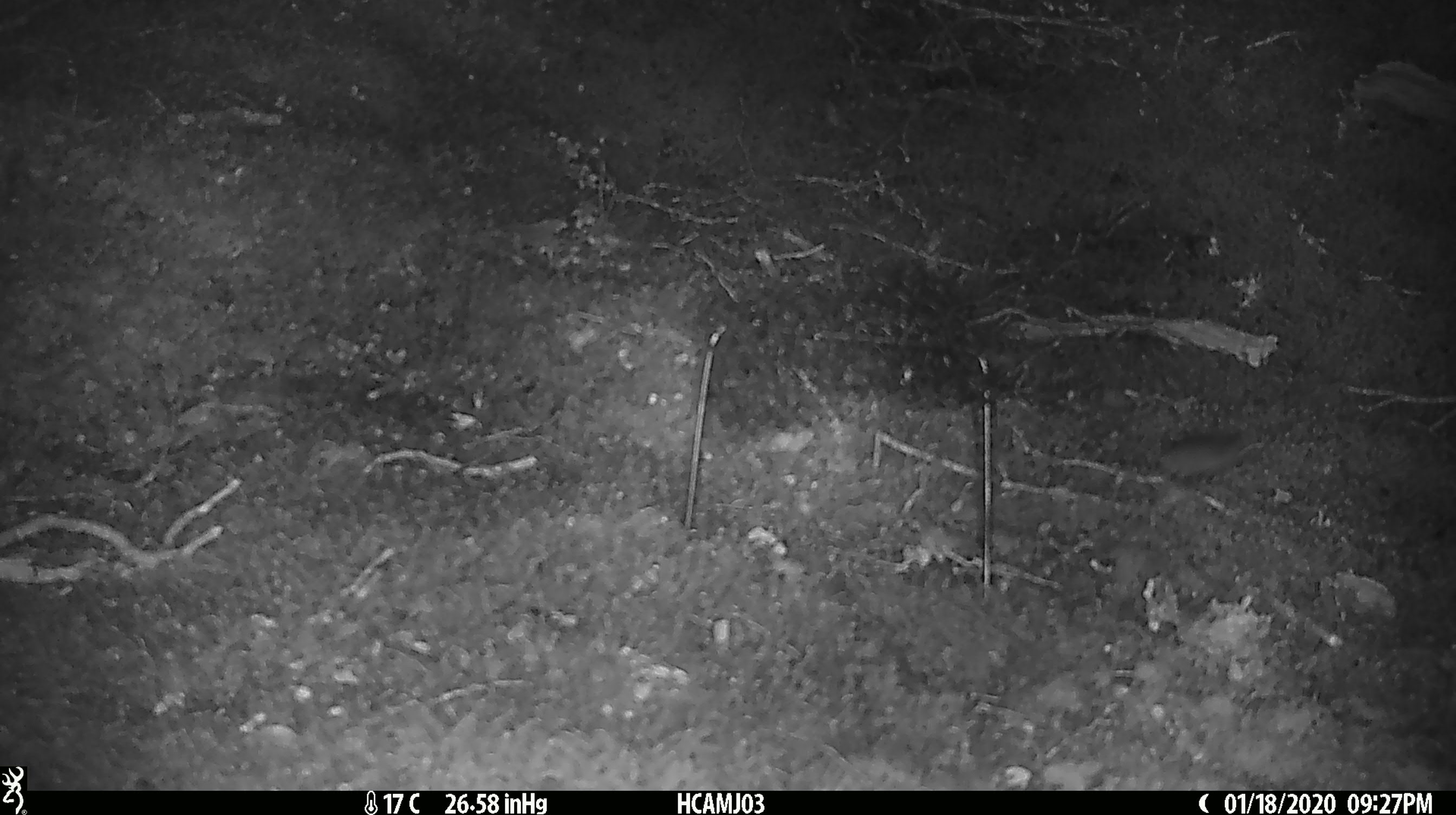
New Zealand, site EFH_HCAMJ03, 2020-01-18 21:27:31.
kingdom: Animalia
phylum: Chordata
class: Mammalia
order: Rodentia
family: Muridae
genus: Mus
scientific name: Mus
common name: mouse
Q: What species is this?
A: Mouse (Mus).